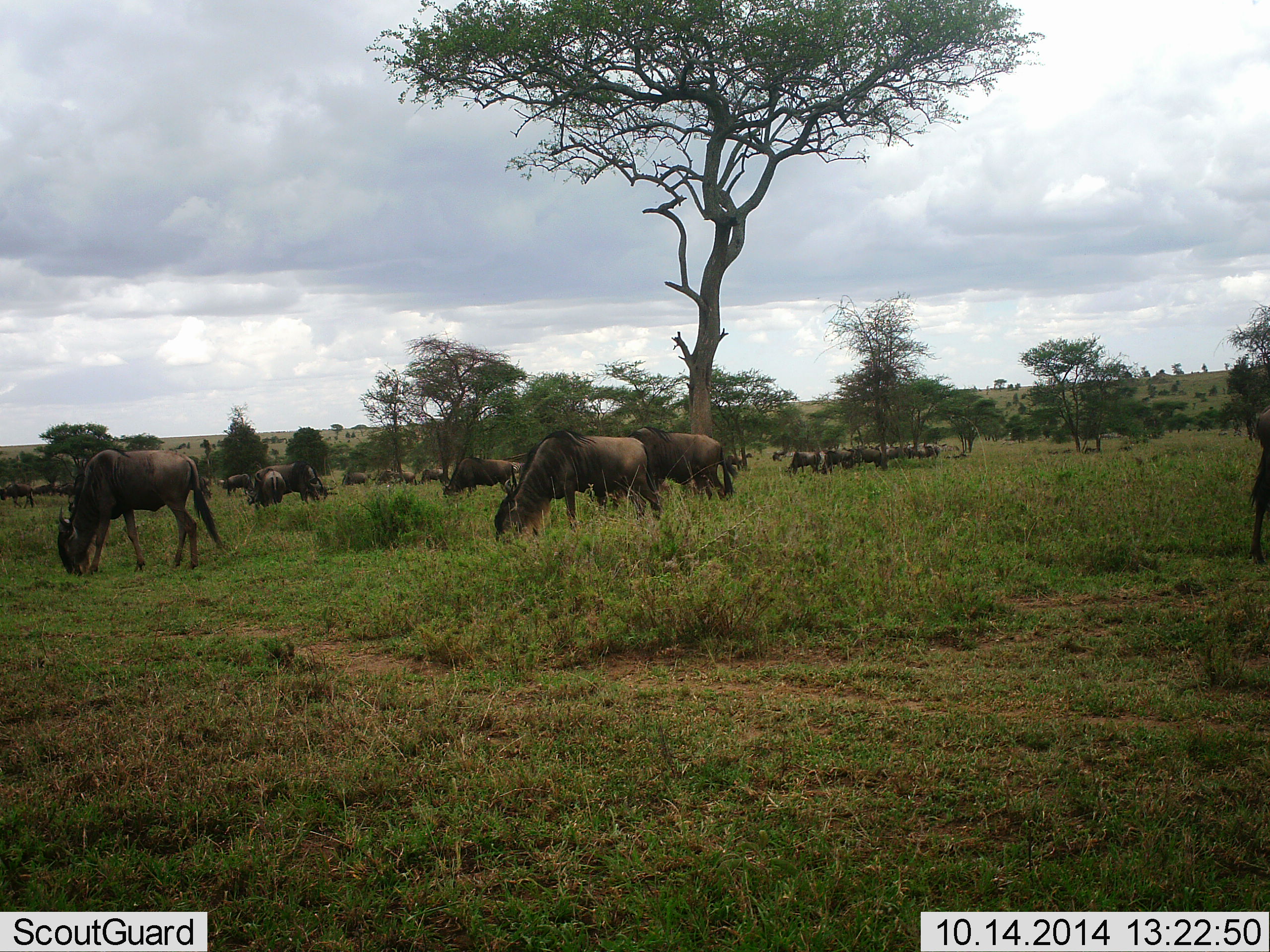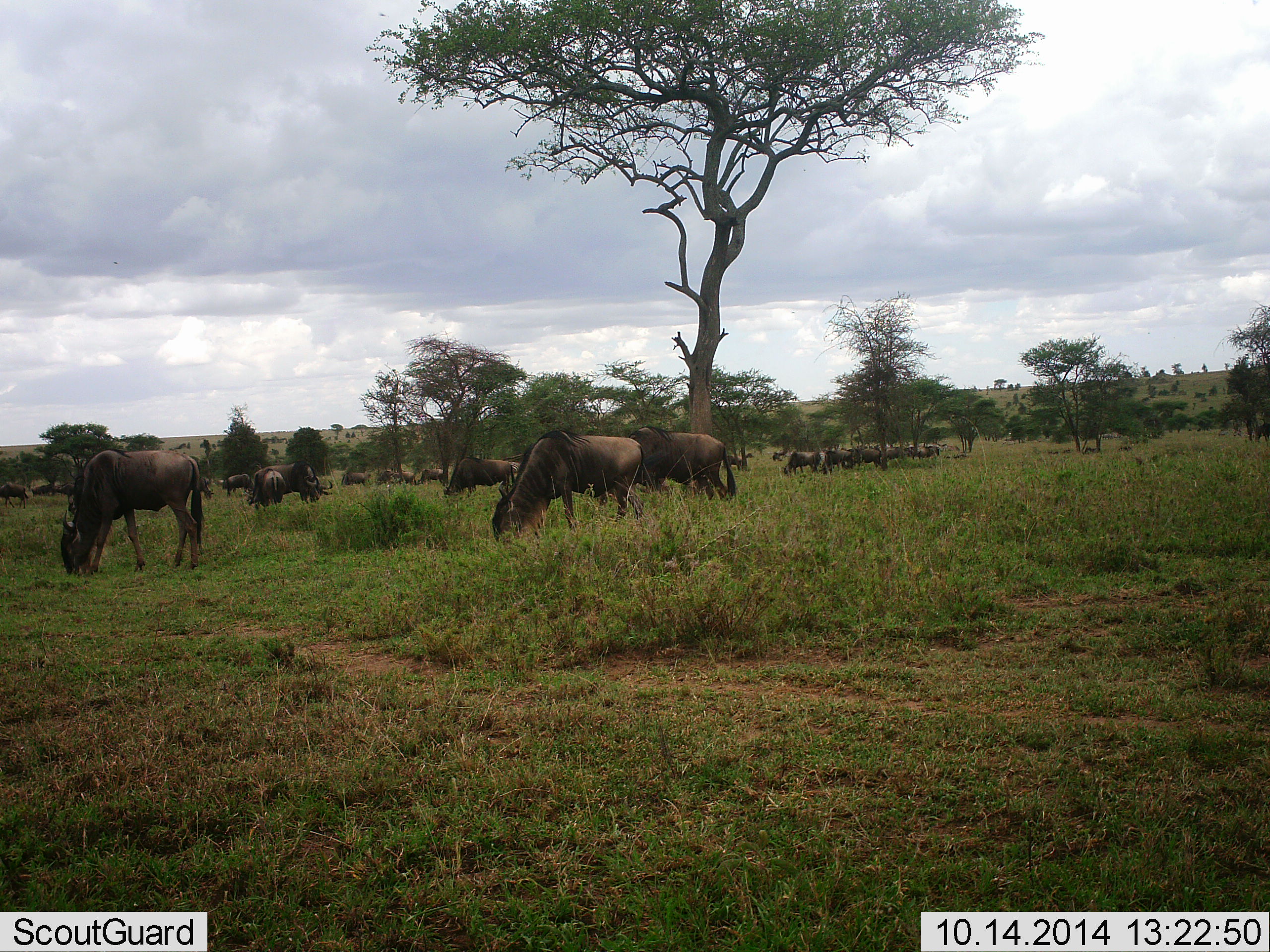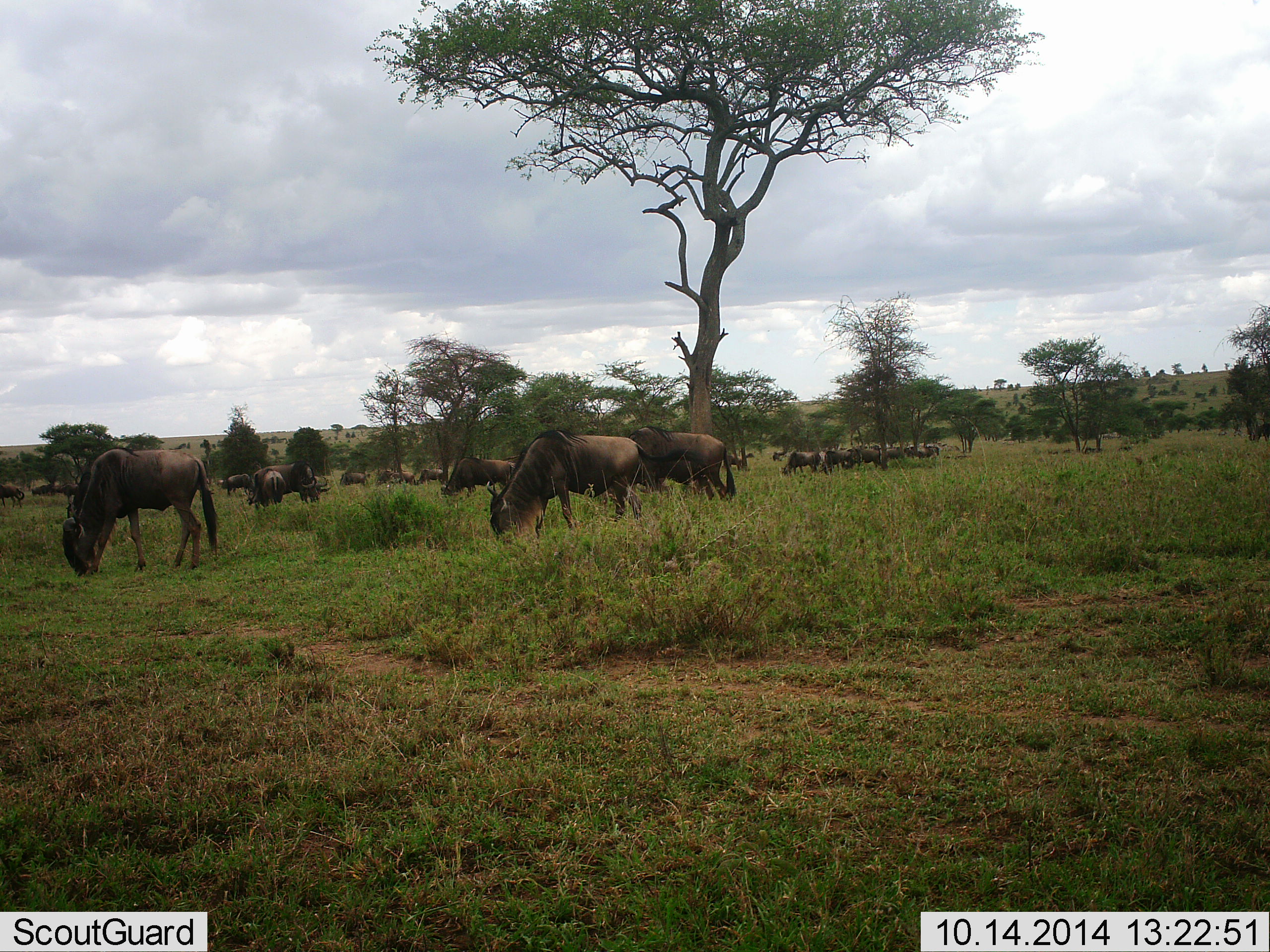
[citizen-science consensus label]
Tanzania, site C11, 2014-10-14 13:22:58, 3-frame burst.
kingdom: Animalia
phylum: Chordata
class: Mammalia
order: Artiodactyla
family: Bovidae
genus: Connochaetes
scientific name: Connochaetes taurinus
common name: blue wildebeest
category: wildebeest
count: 11-50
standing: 40%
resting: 0%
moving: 10%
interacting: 0%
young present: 0%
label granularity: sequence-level